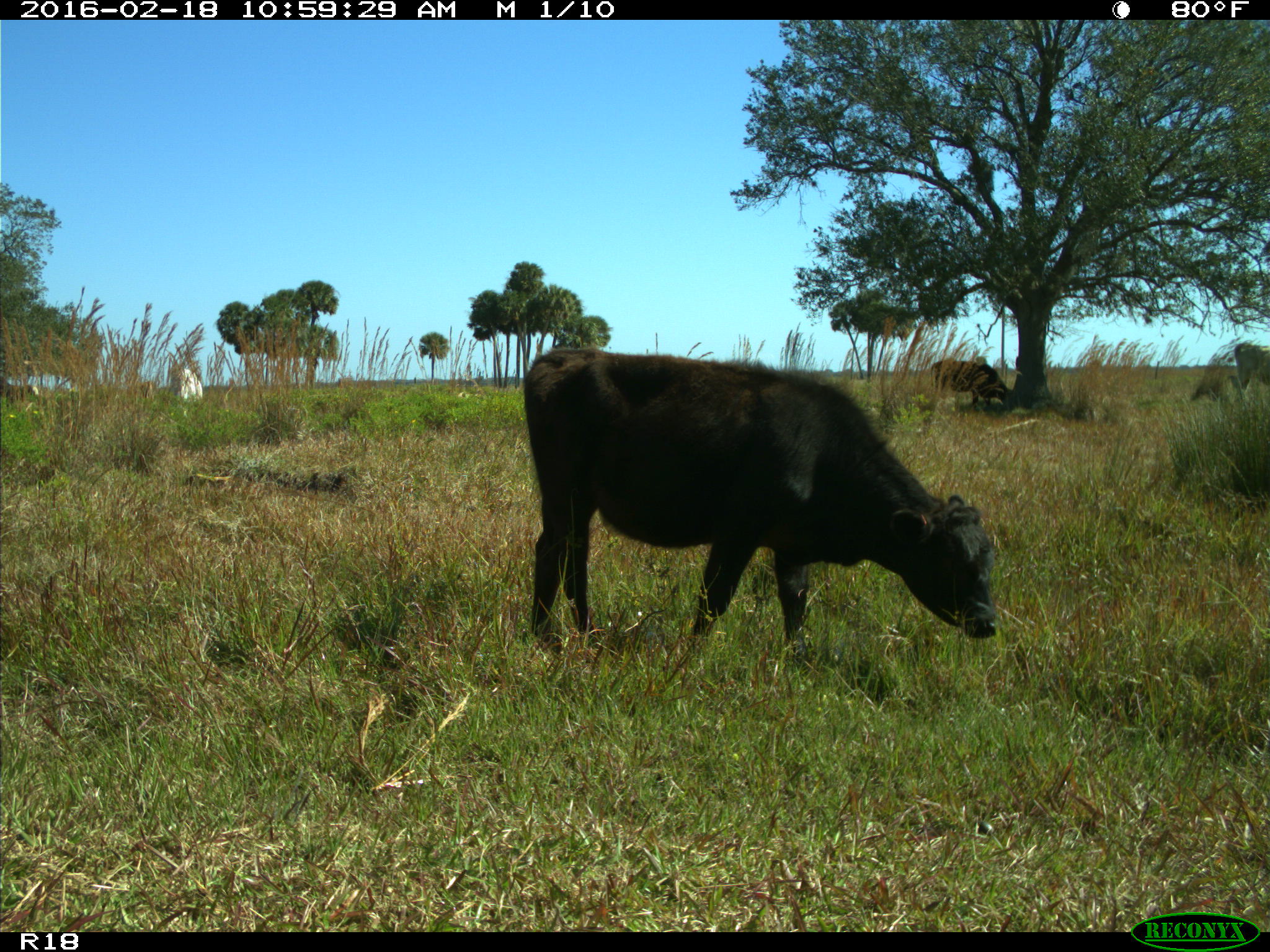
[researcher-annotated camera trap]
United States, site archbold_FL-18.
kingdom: Animalia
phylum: Chordata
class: Mammalia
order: Artiodactyla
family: Bovidae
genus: Bos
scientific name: Bos taurus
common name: domestic cow